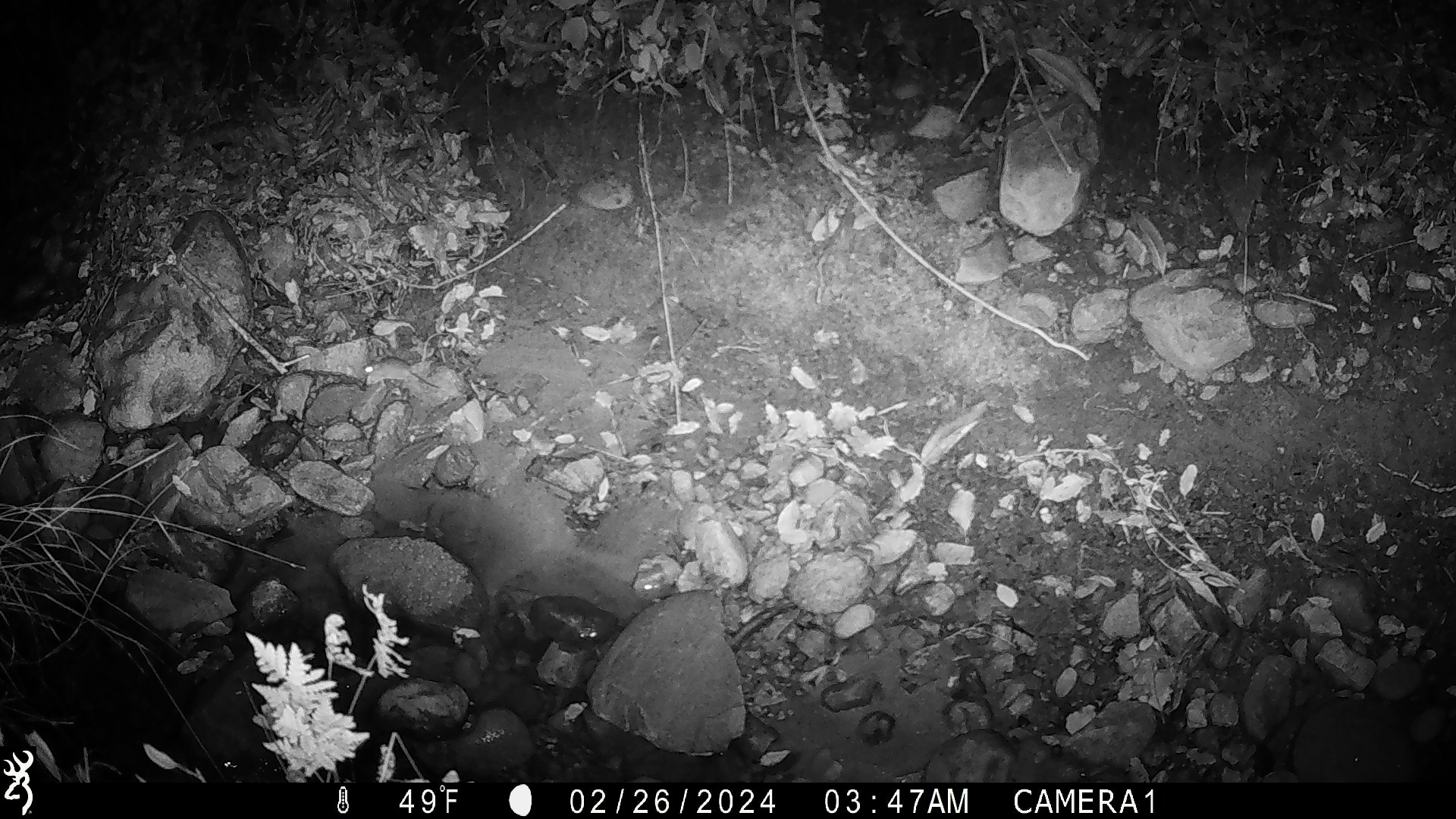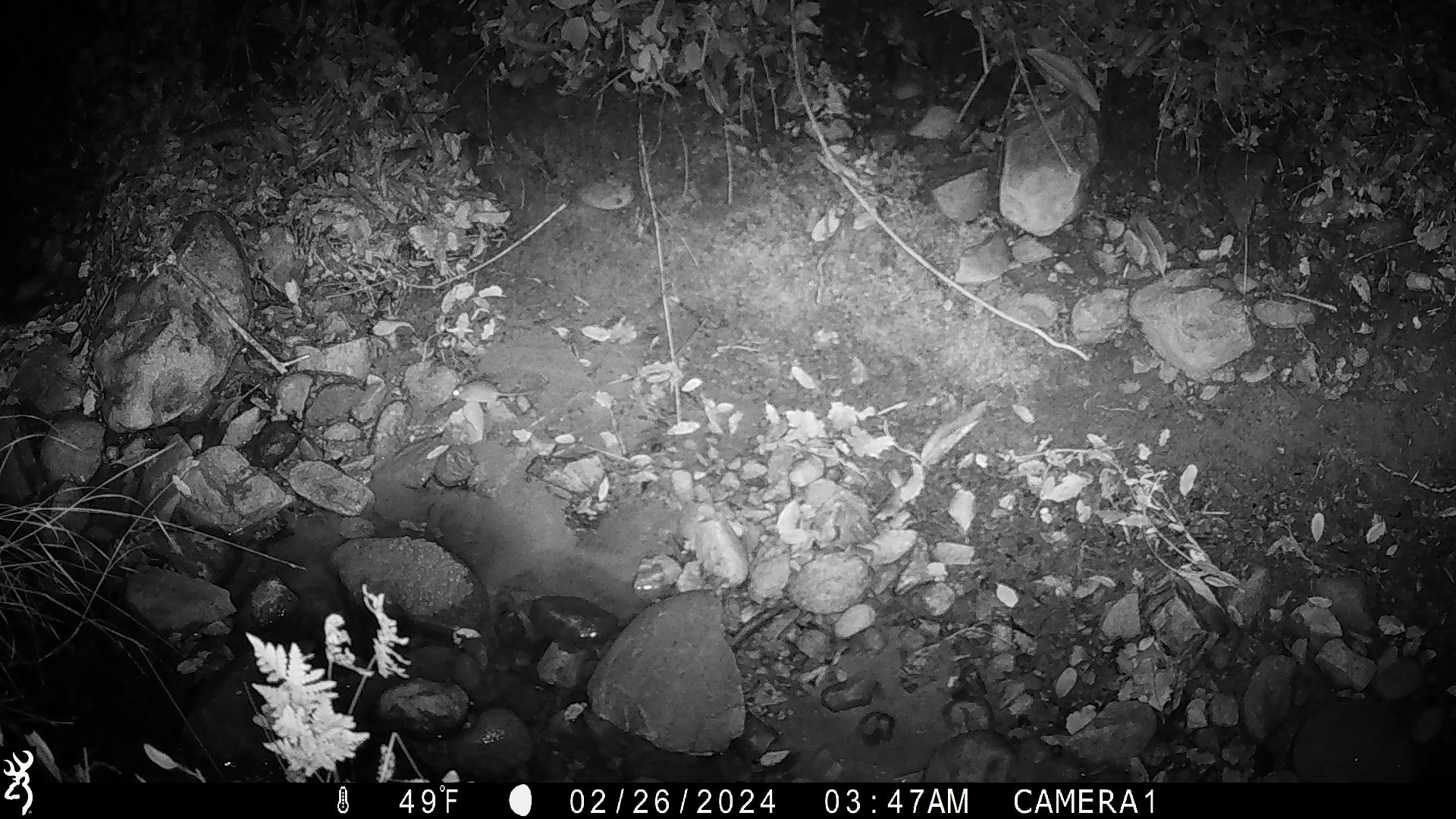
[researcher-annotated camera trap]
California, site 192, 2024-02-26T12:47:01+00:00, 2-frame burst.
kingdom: Animalia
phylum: Chordata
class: Mammalia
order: Rodentia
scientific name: Rodentia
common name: mouse or rat